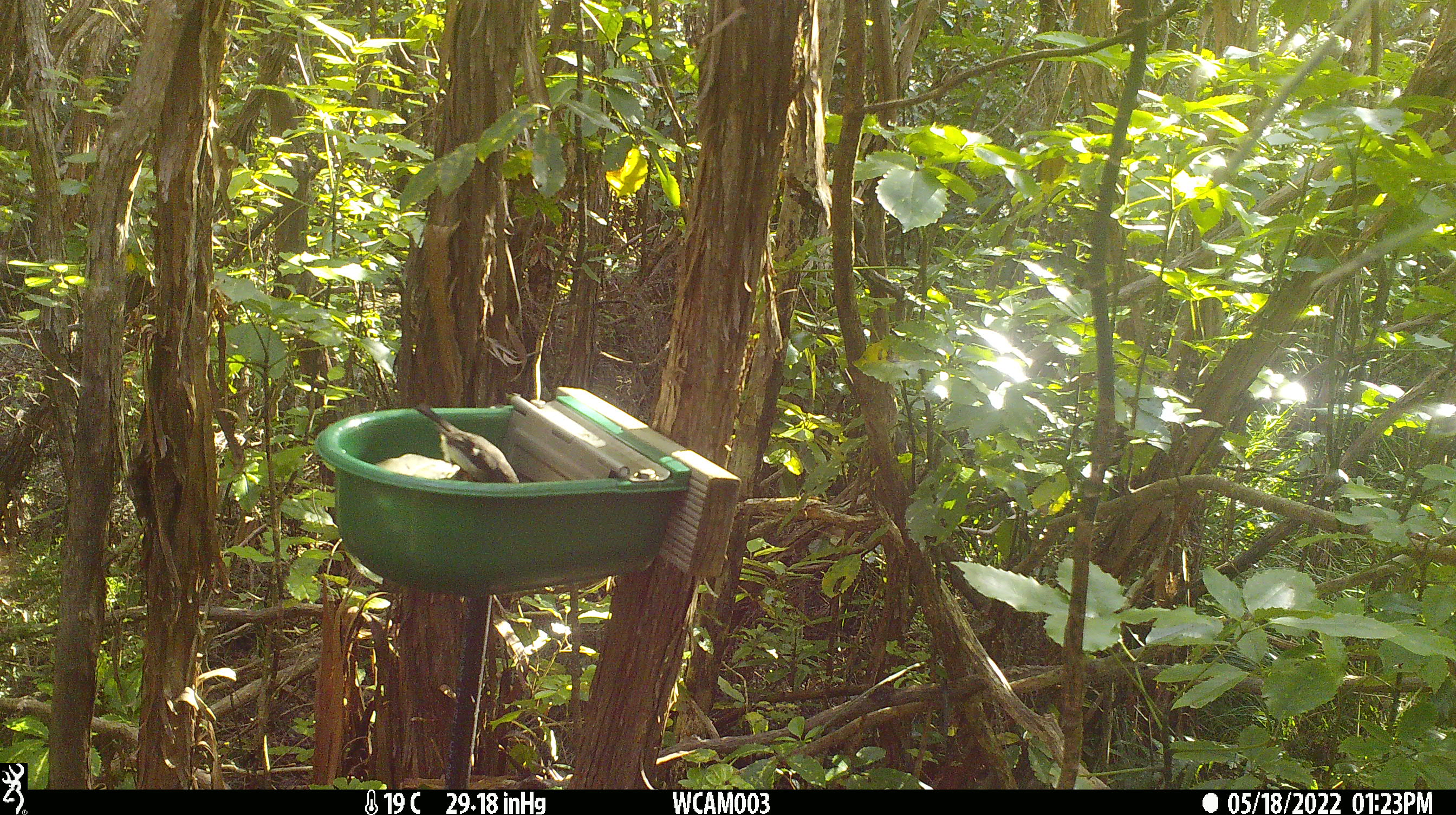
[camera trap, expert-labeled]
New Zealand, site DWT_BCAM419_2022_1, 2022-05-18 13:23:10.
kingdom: Animalia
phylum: Chordata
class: Aves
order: Passeriformes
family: Petroicidae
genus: Petroica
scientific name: Petroica macrocephala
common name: tomtit